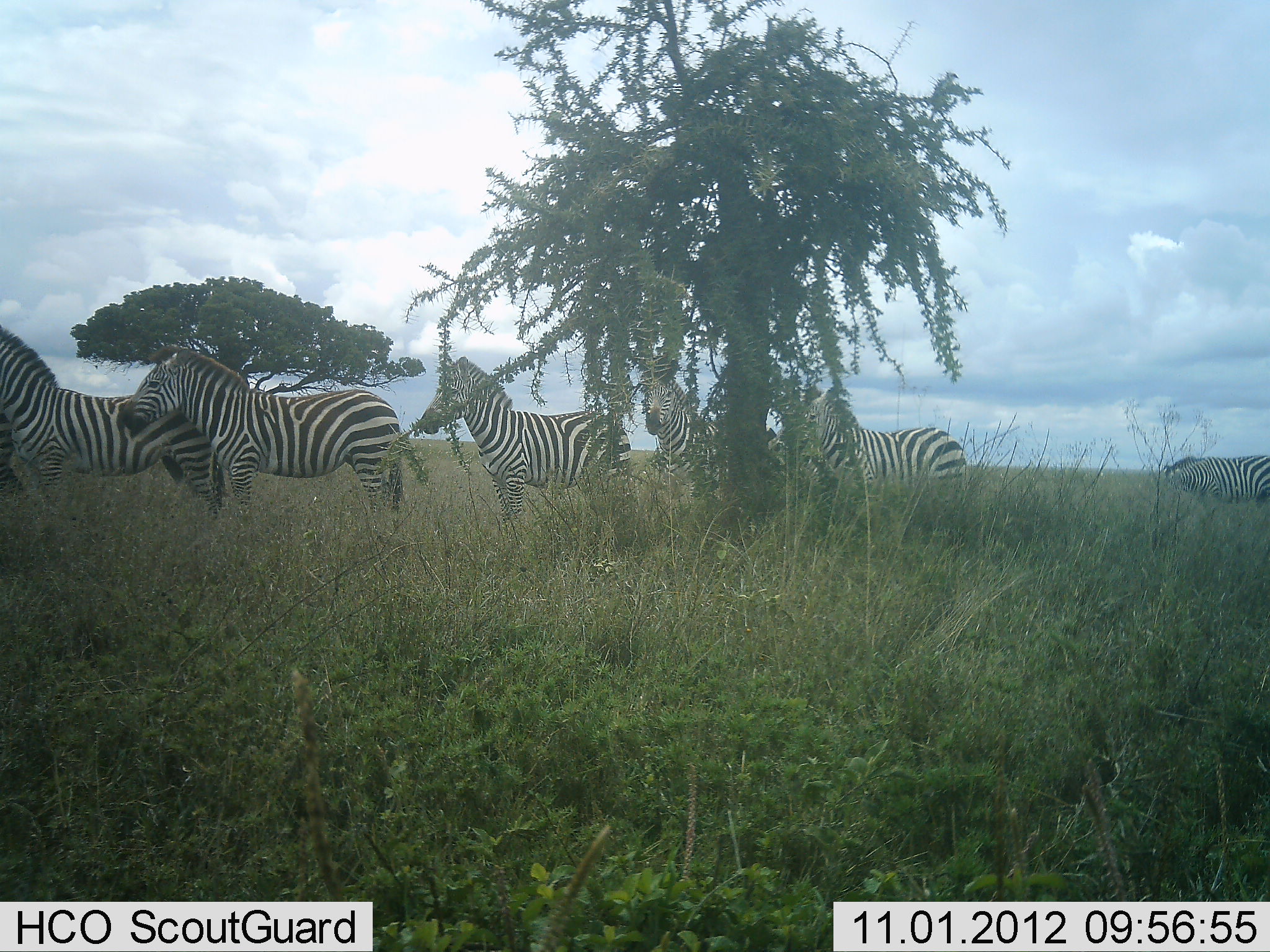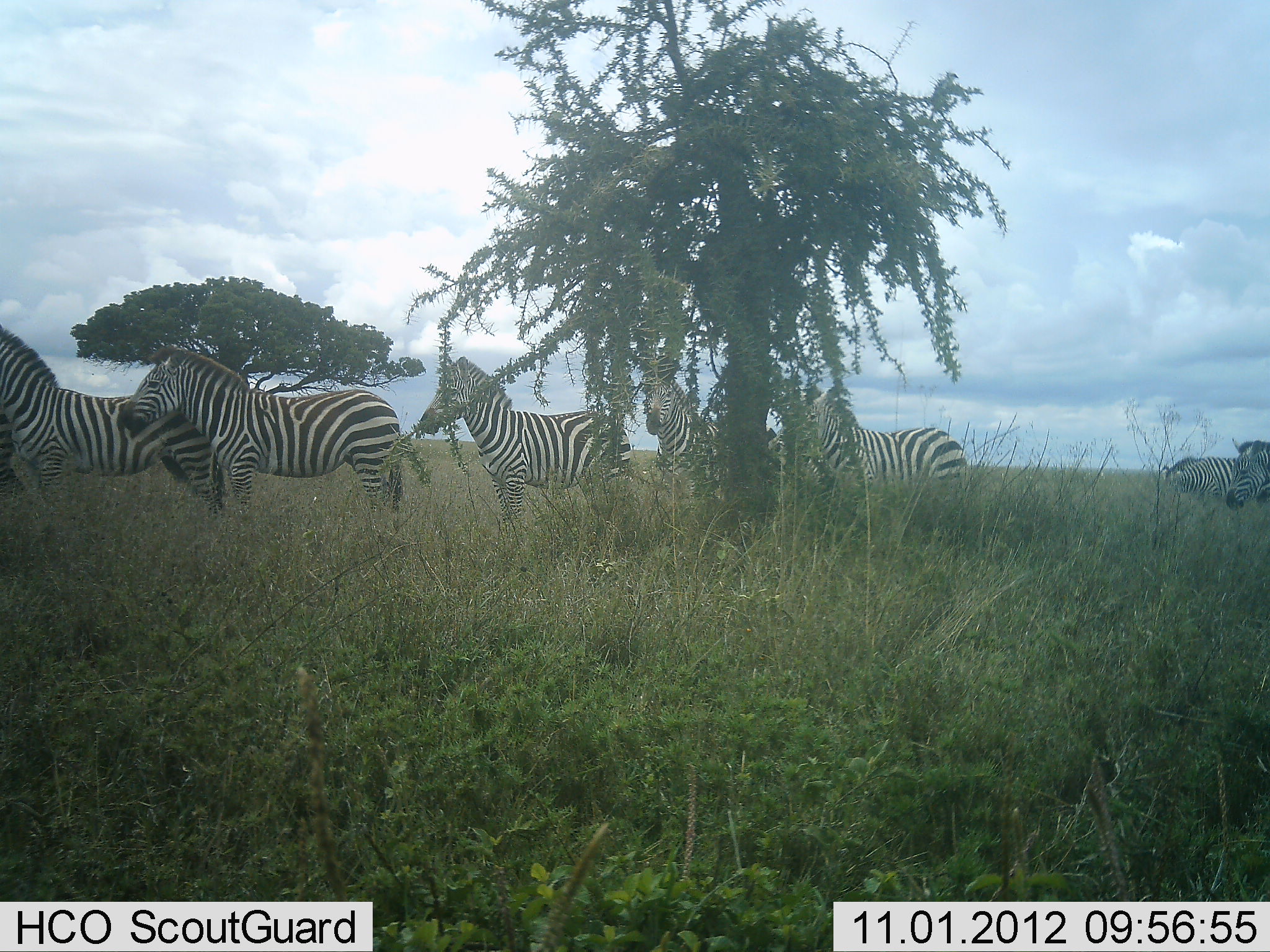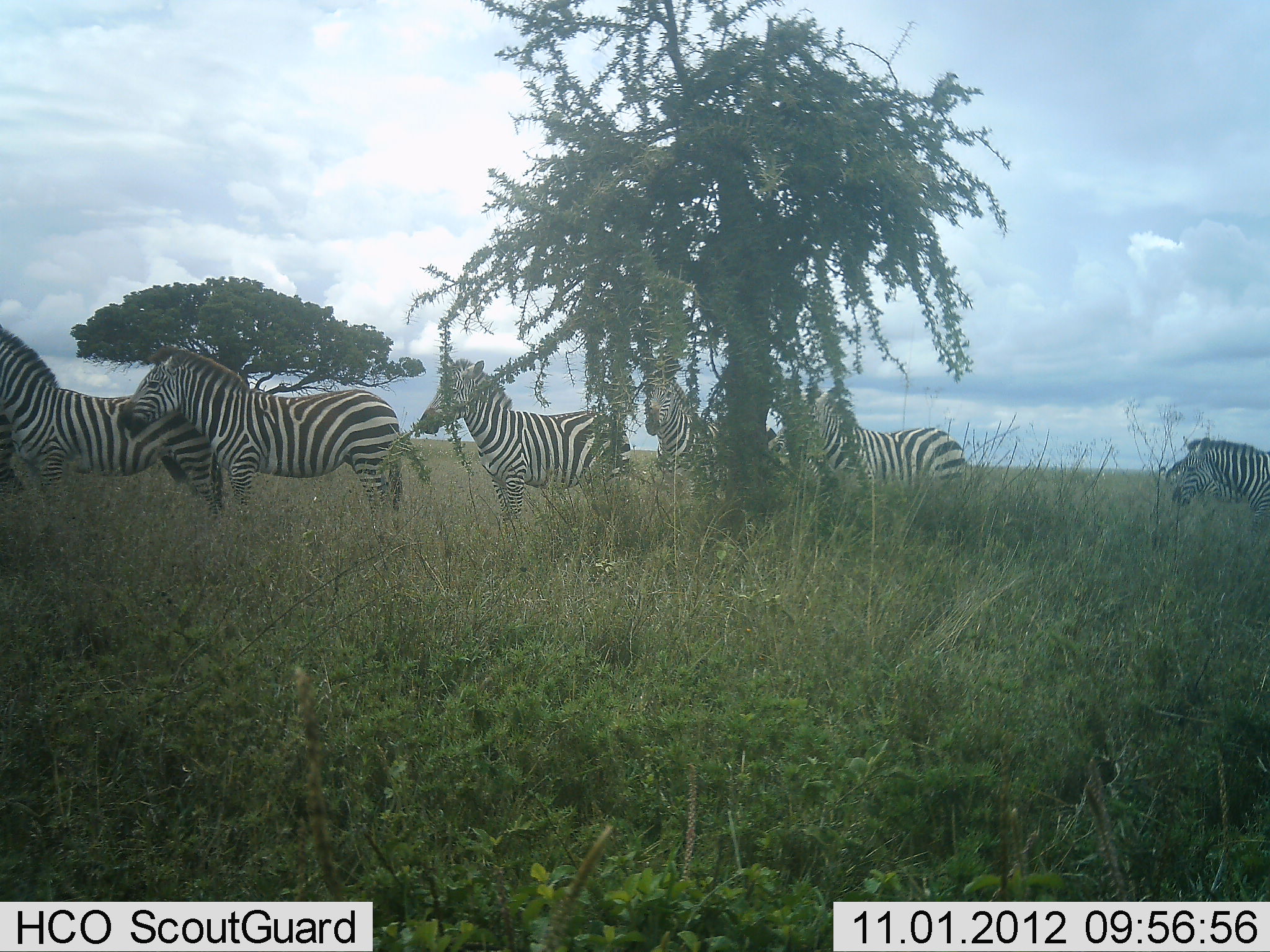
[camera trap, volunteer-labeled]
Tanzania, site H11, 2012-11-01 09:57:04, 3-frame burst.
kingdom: Animalia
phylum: Chordata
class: Mammalia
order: Perissodactyla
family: Equidae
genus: Equus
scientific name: Equus quagga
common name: plains zebra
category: zebra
Zebra (plains zebra) (Equus quagga), count 7. Behavior (volunteer vote fractions): standing 100%, resting 0%, moving 50%, interacting 10%. Young present (vote fraction): 0%. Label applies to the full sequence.